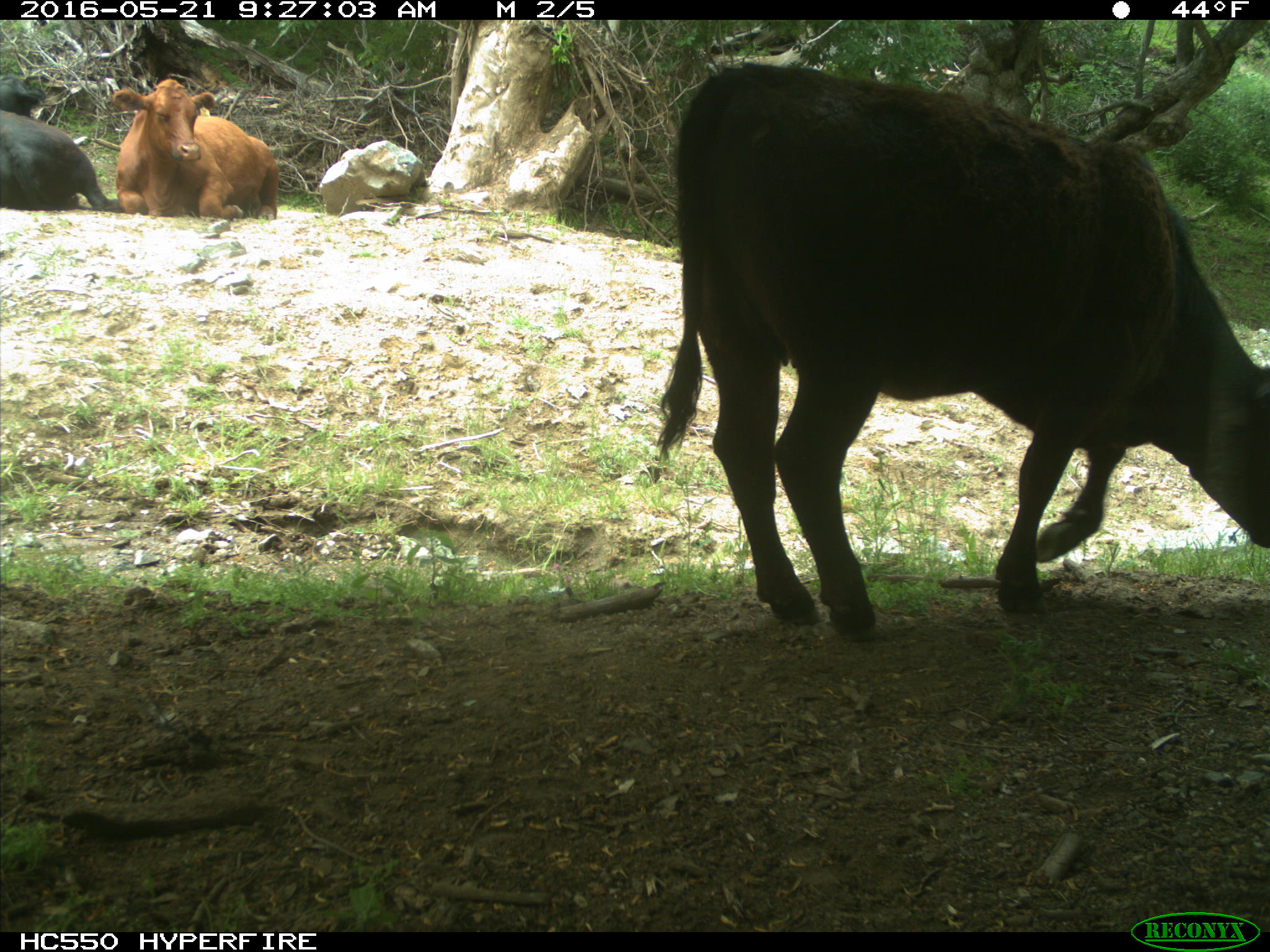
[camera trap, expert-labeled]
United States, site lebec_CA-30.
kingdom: Animalia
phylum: Chordata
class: Mammalia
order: Artiodactyla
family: Bovidae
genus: Bos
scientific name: Bos taurus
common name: domestic cow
Bos taurus (domestic cow).